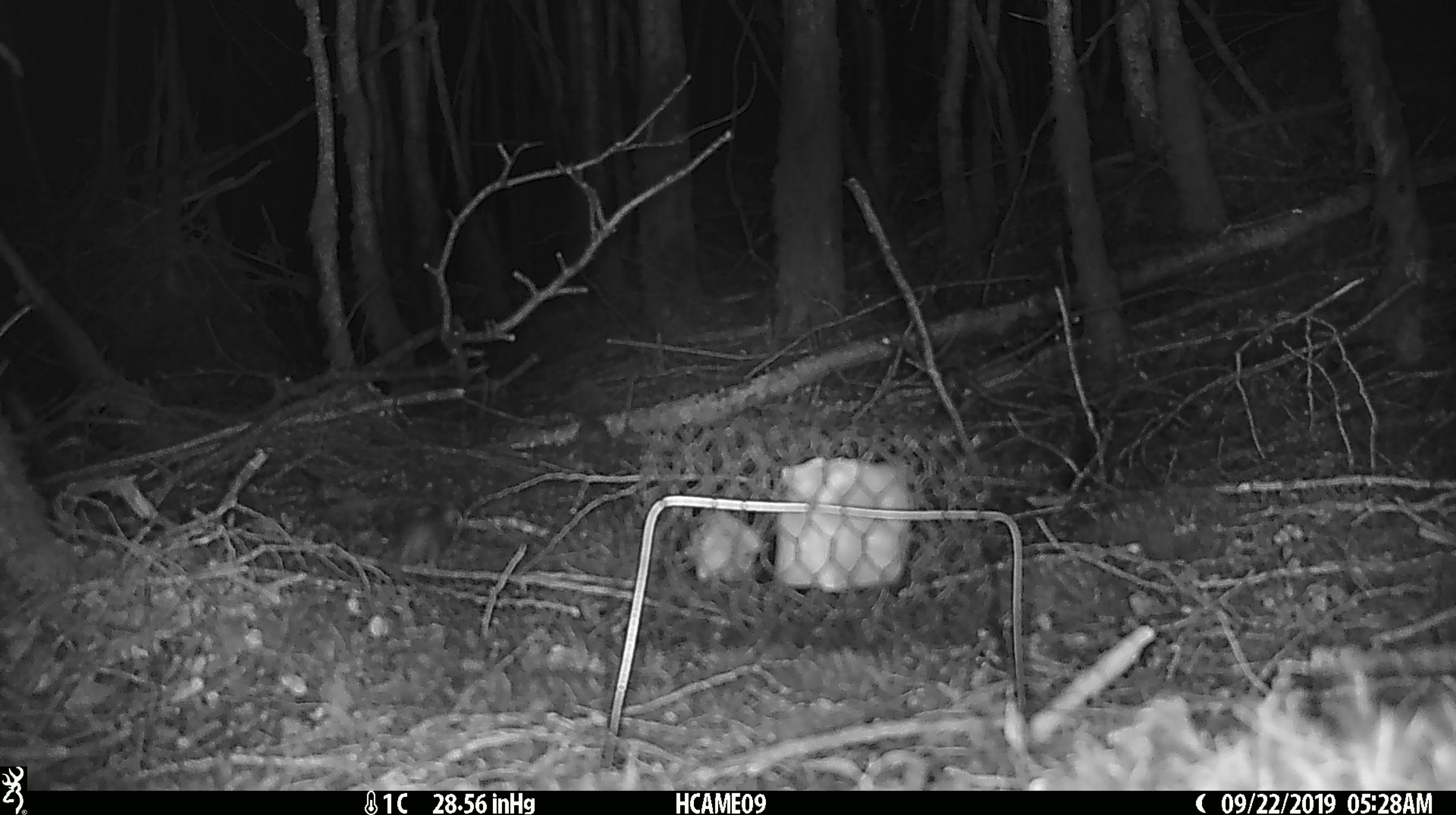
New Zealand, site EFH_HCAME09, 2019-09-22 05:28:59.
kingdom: Animalia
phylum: Chordata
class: Mammalia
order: Rodentia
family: Muridae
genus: Mus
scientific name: Mus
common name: mouse